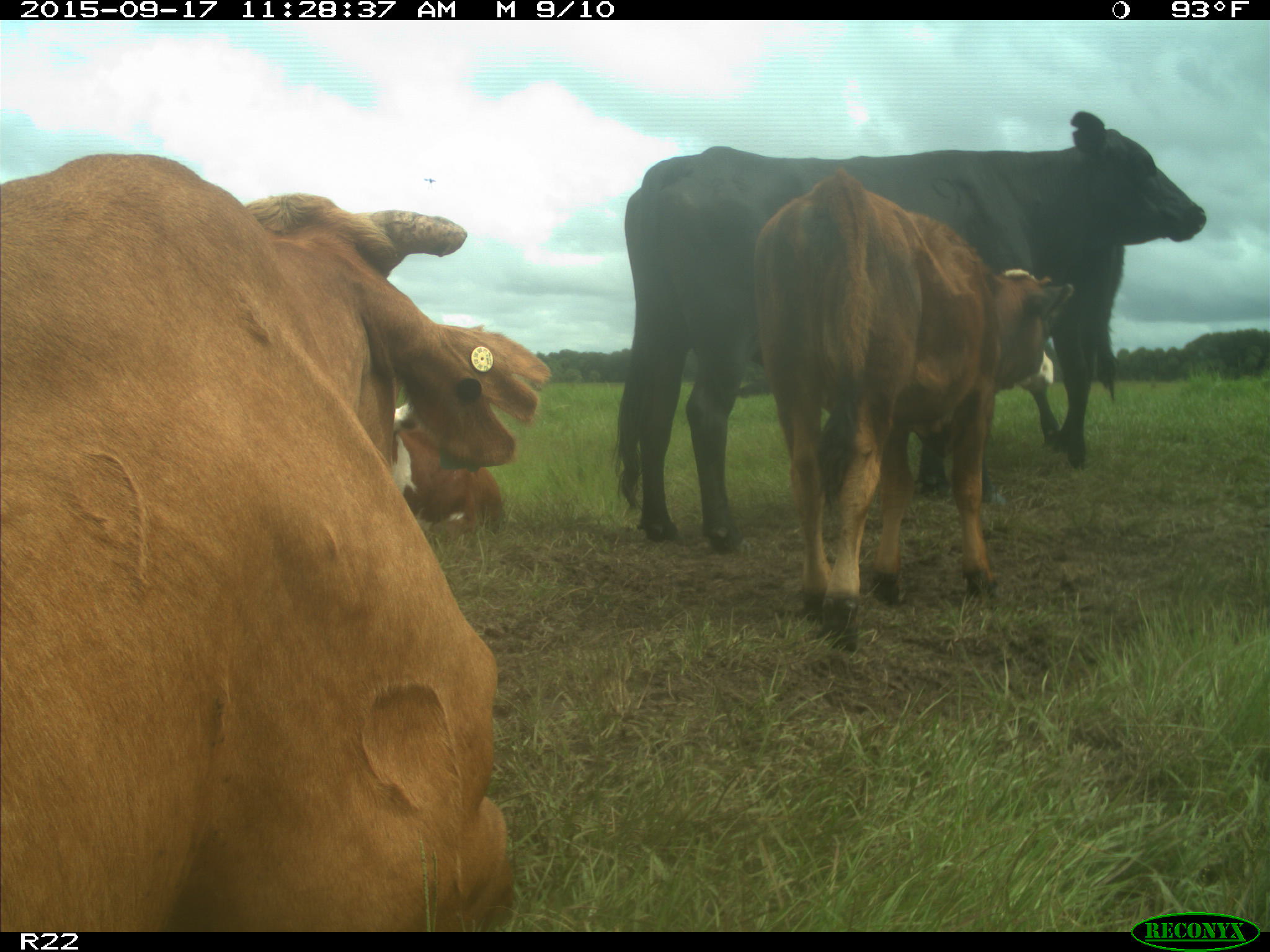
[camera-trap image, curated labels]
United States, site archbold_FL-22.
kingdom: Animalia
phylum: Chordata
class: Mammalia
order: Artiodactyla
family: Bovidae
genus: Bos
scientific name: Bos taurus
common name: domestic cow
Bos taurus (domestic cow).